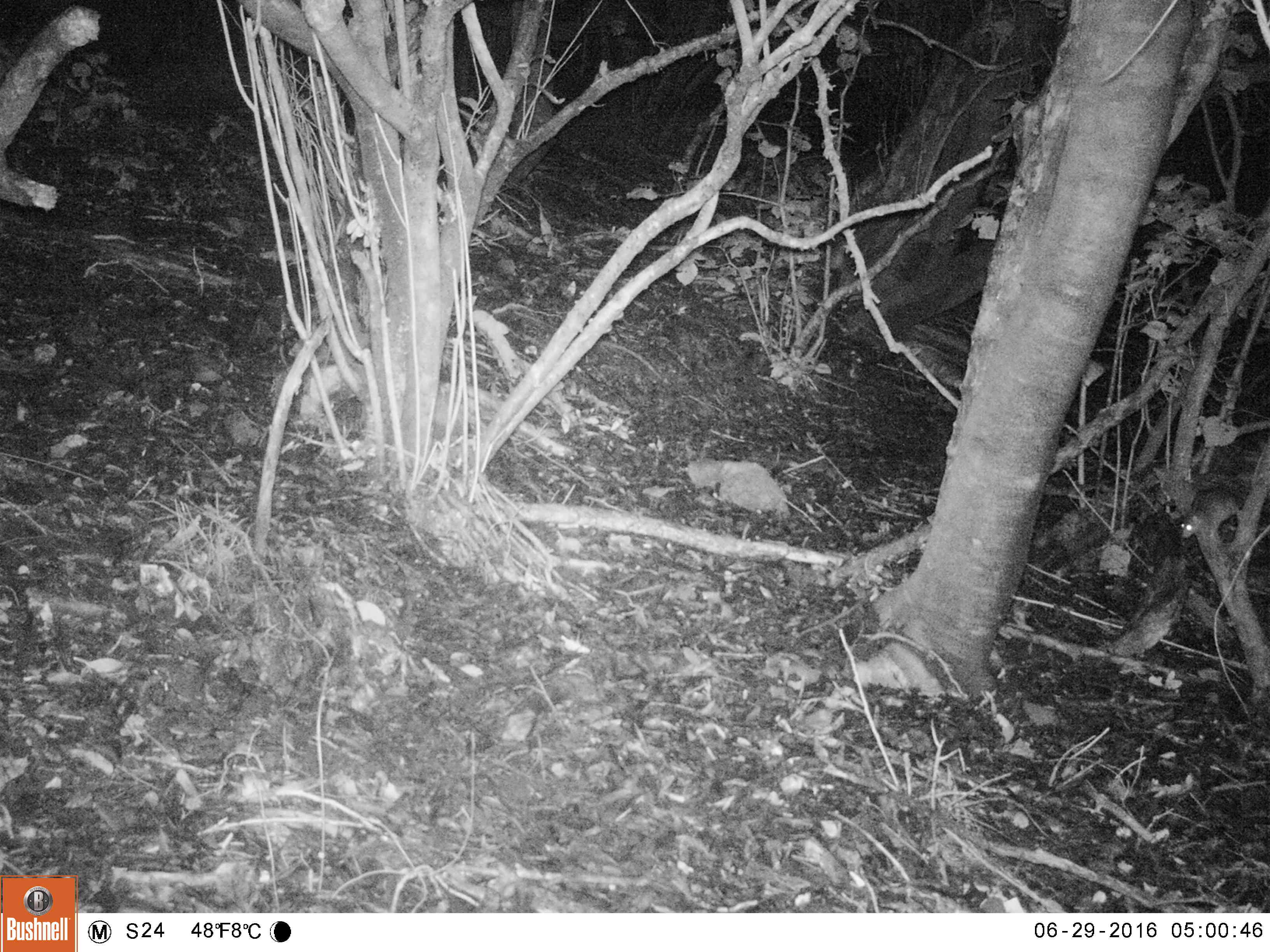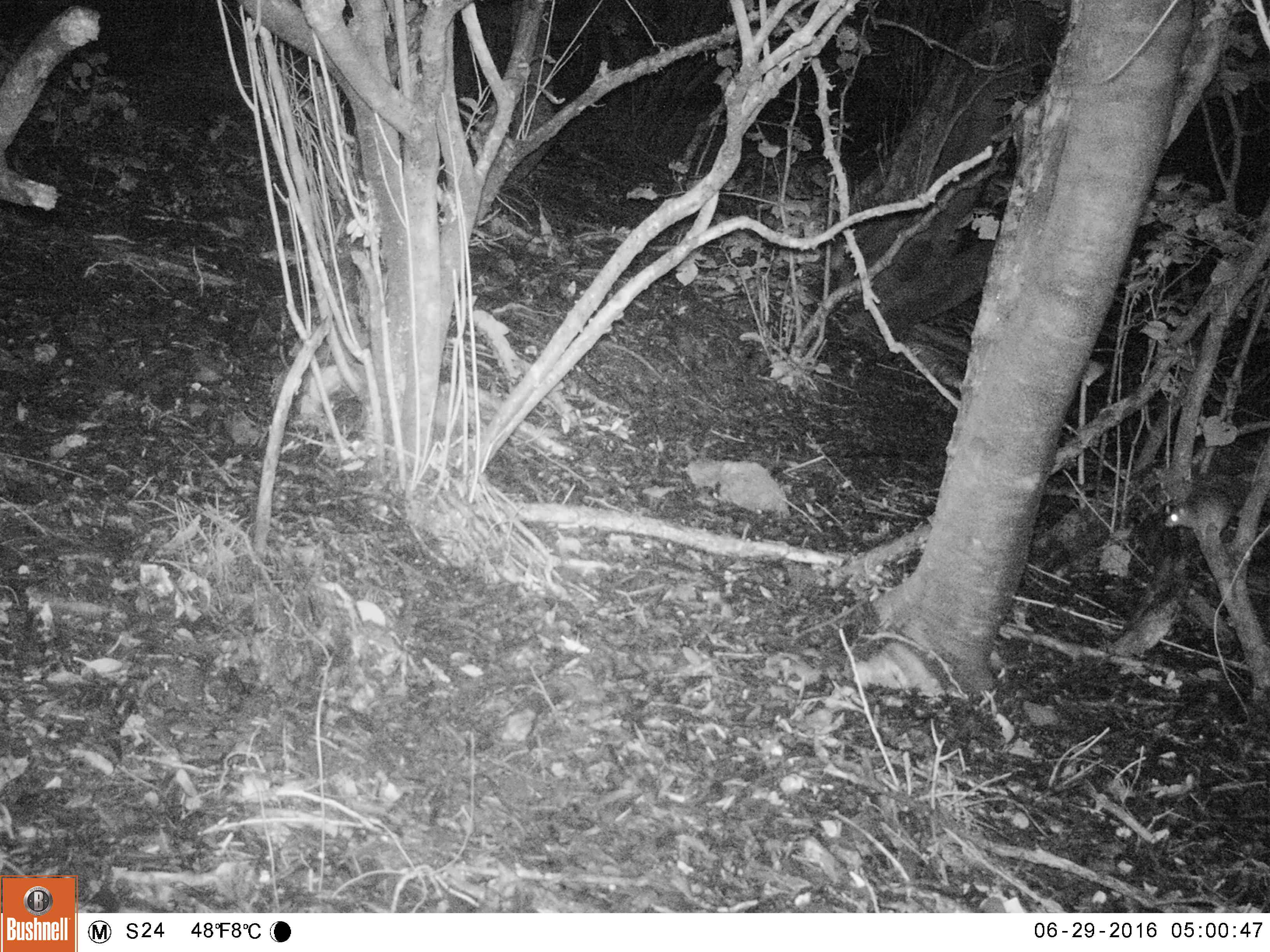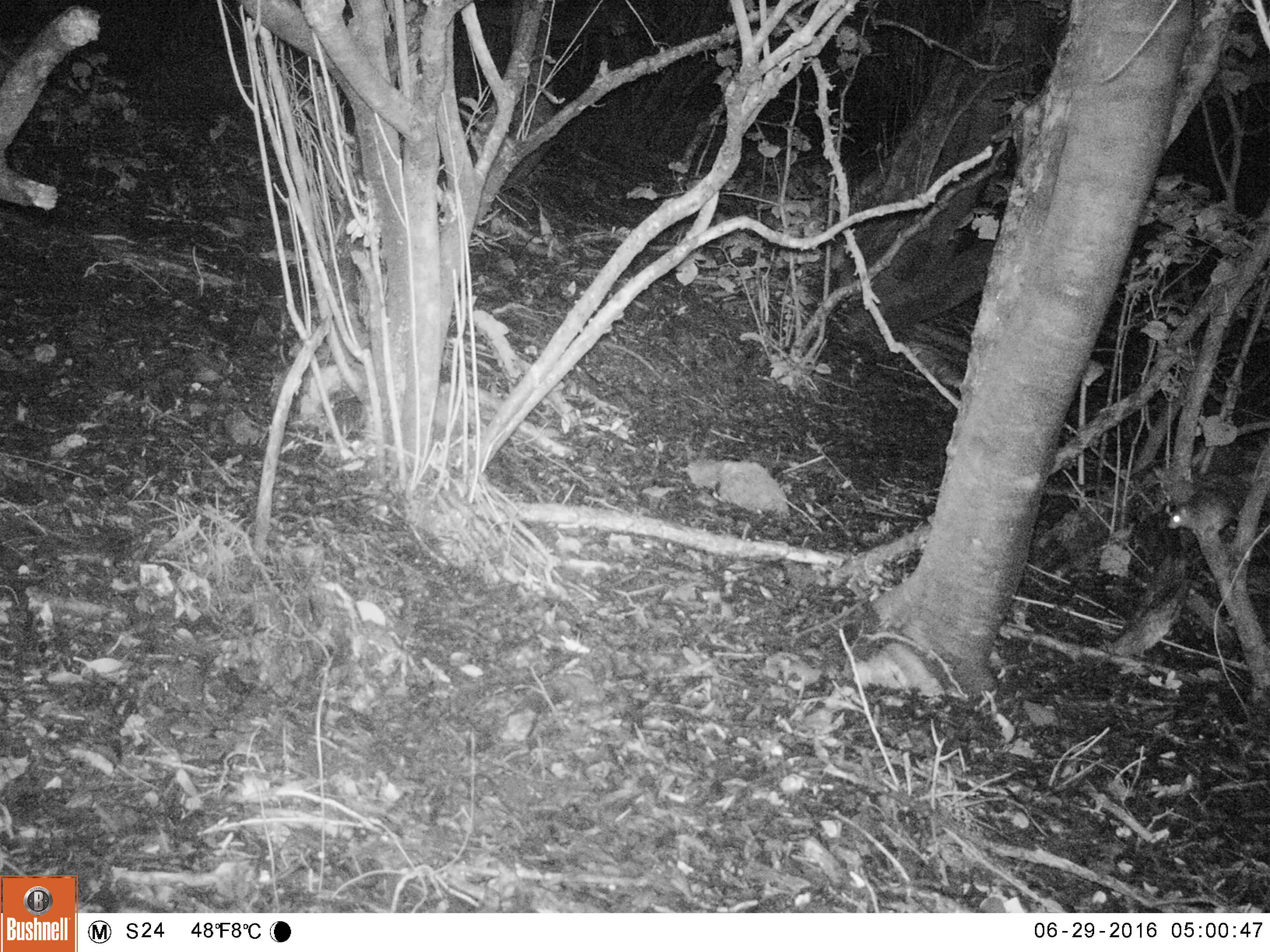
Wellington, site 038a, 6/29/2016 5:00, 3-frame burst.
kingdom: Animalia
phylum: Chordata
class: Mammalia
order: Rodentia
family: Muridae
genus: Rattus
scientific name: Rattus rattus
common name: ship rat